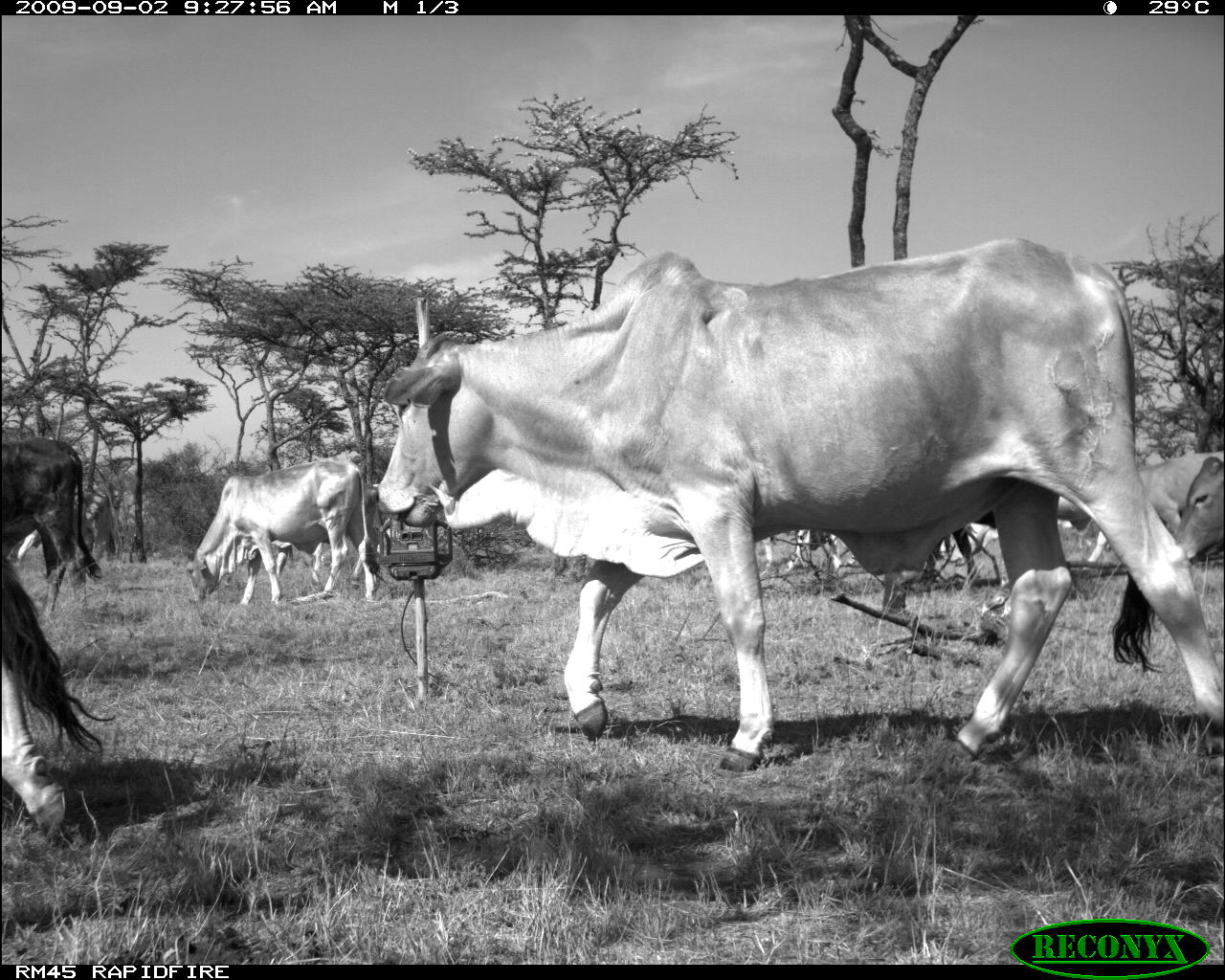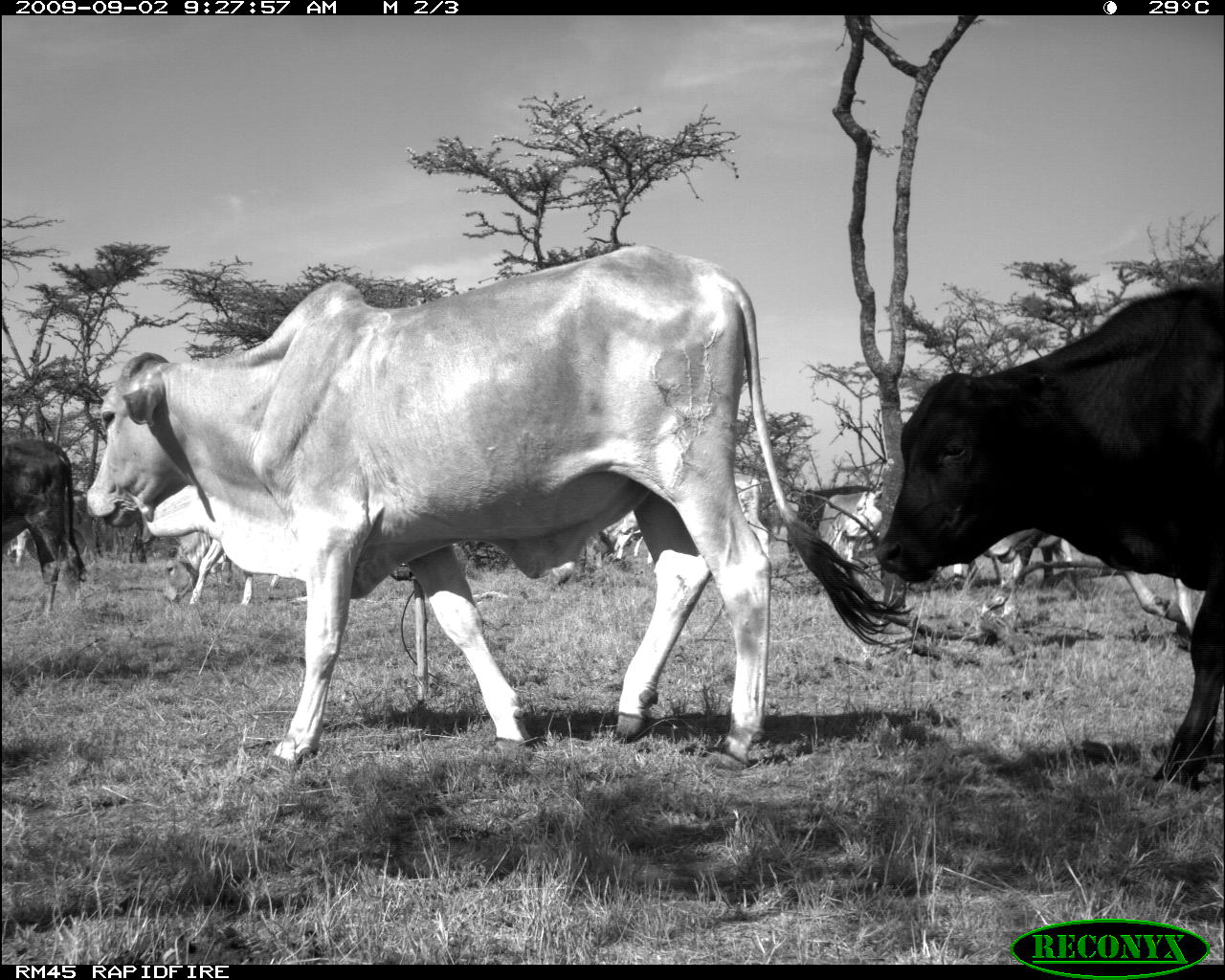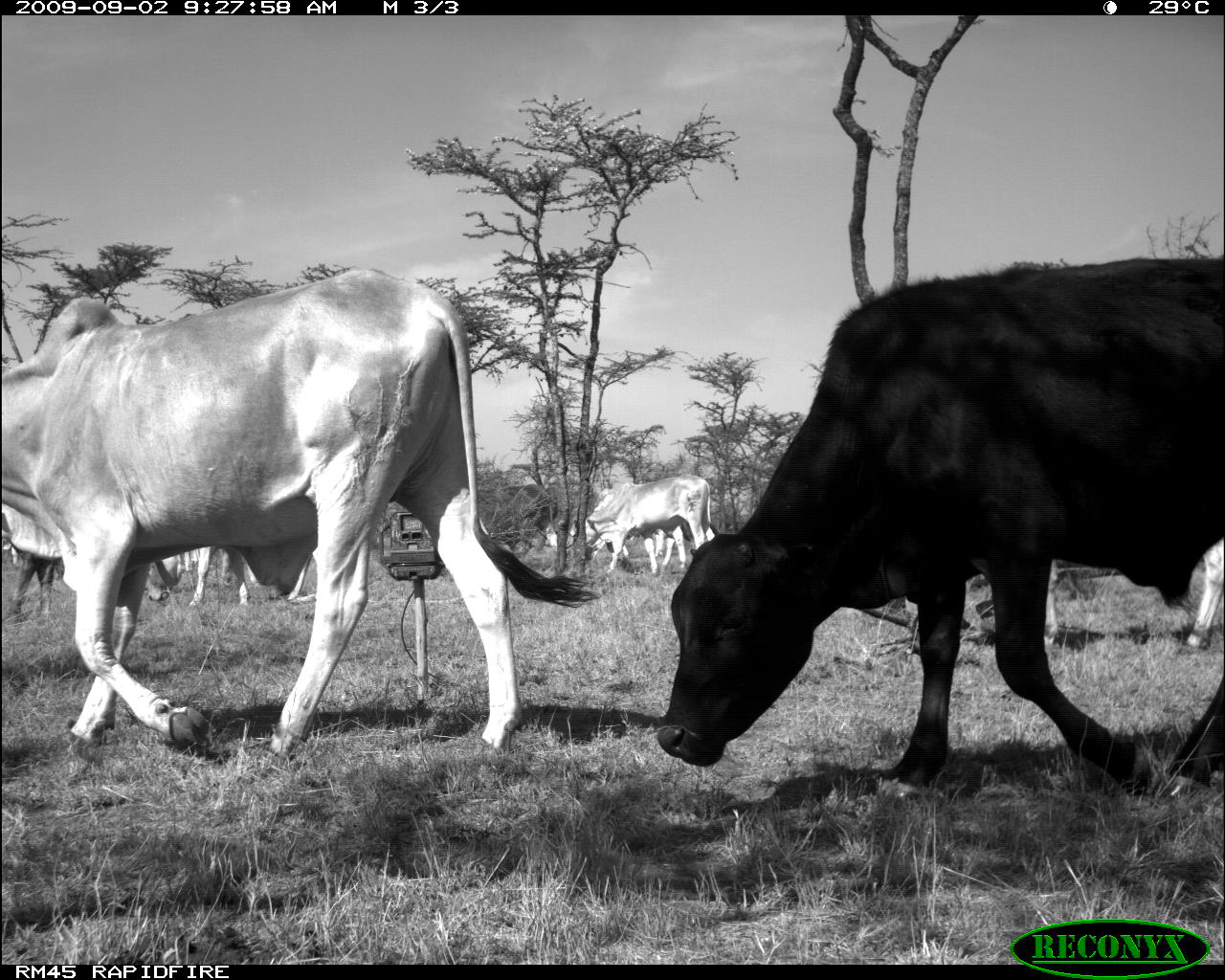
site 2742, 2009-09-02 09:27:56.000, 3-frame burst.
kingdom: Animalia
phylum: Chordata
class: Mammalia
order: Artiodactyla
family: Bovidae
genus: Bos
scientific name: Bos taurus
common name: domestic cattle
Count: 5.